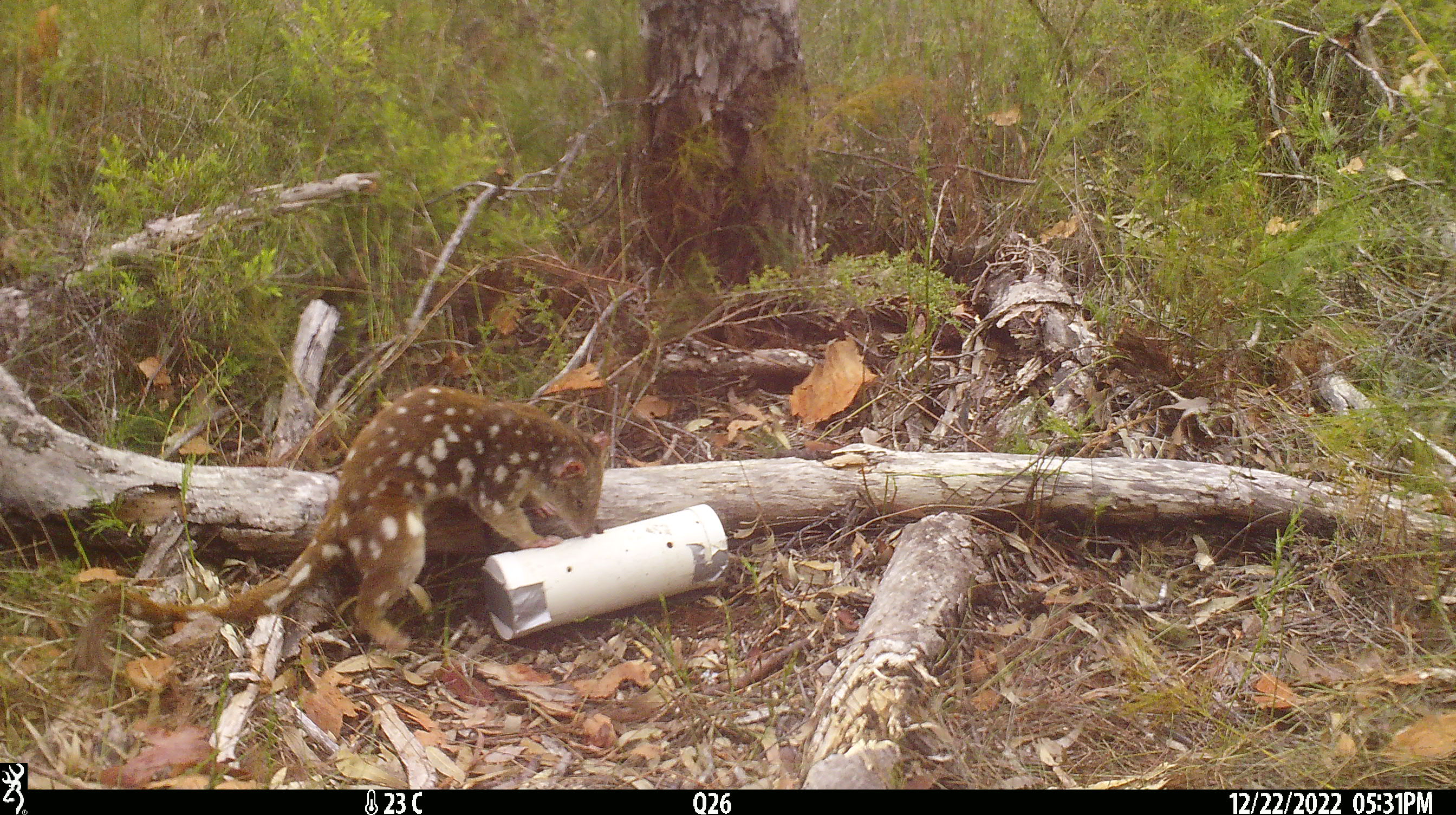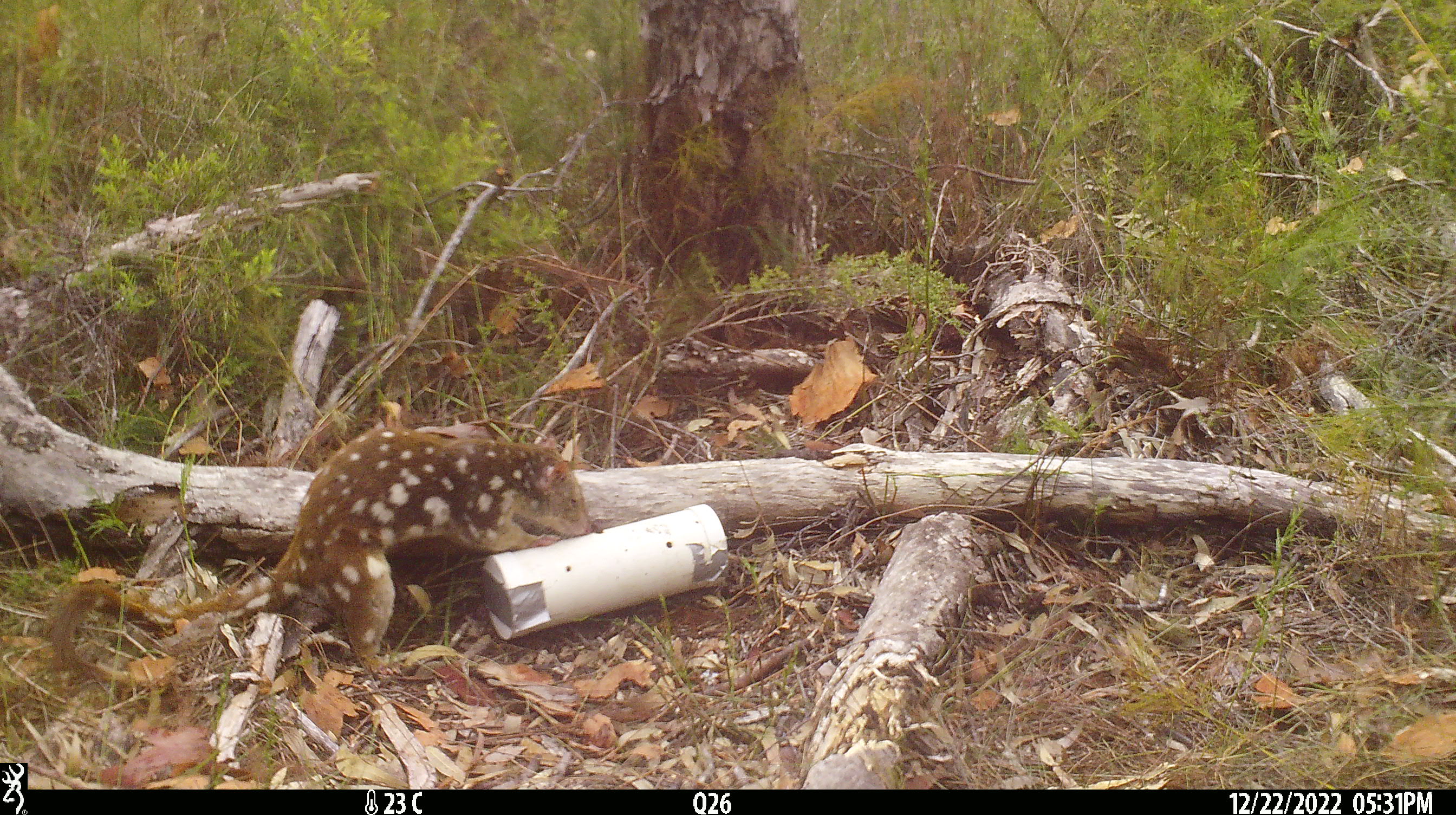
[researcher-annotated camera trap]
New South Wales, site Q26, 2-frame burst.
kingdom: Animalia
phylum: Chordata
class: Mammalia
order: Dasyuromorphia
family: Dasyuridae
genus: Dasyurus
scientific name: Dasyurus maculatus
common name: spotted-tailed quoll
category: quoll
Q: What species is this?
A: Quoll (spotted-tailed quoll) (Dasyurus maculatus).